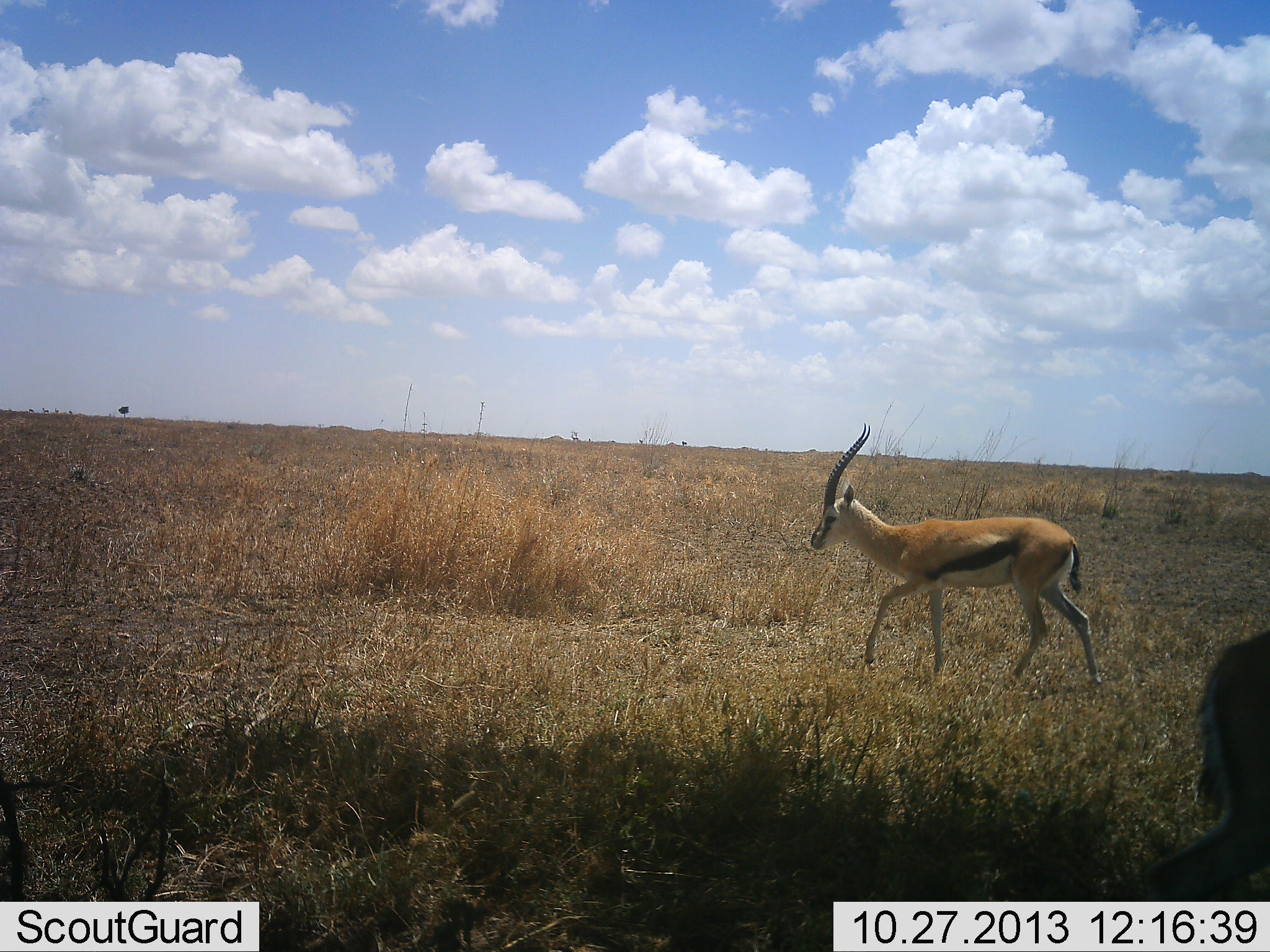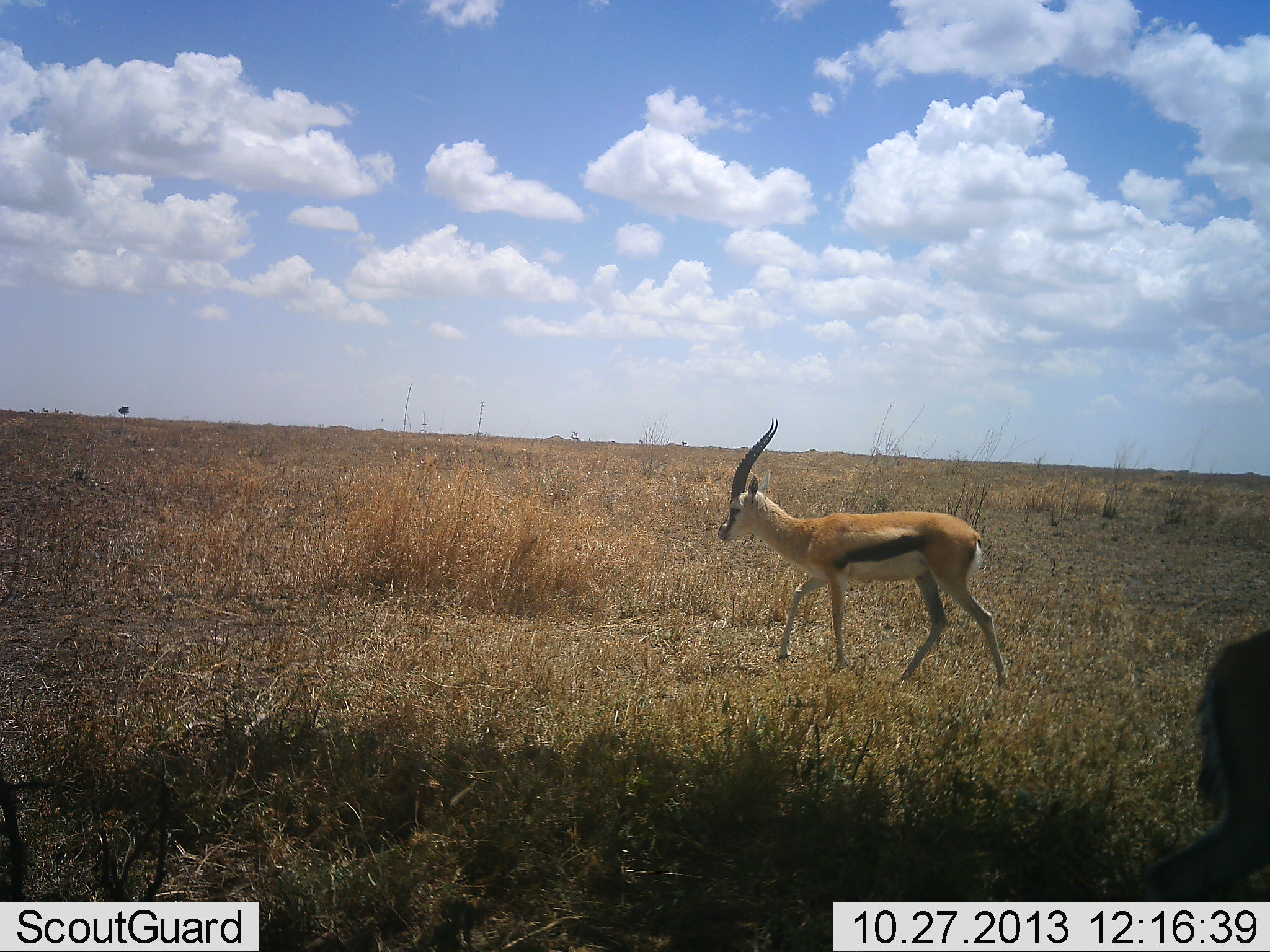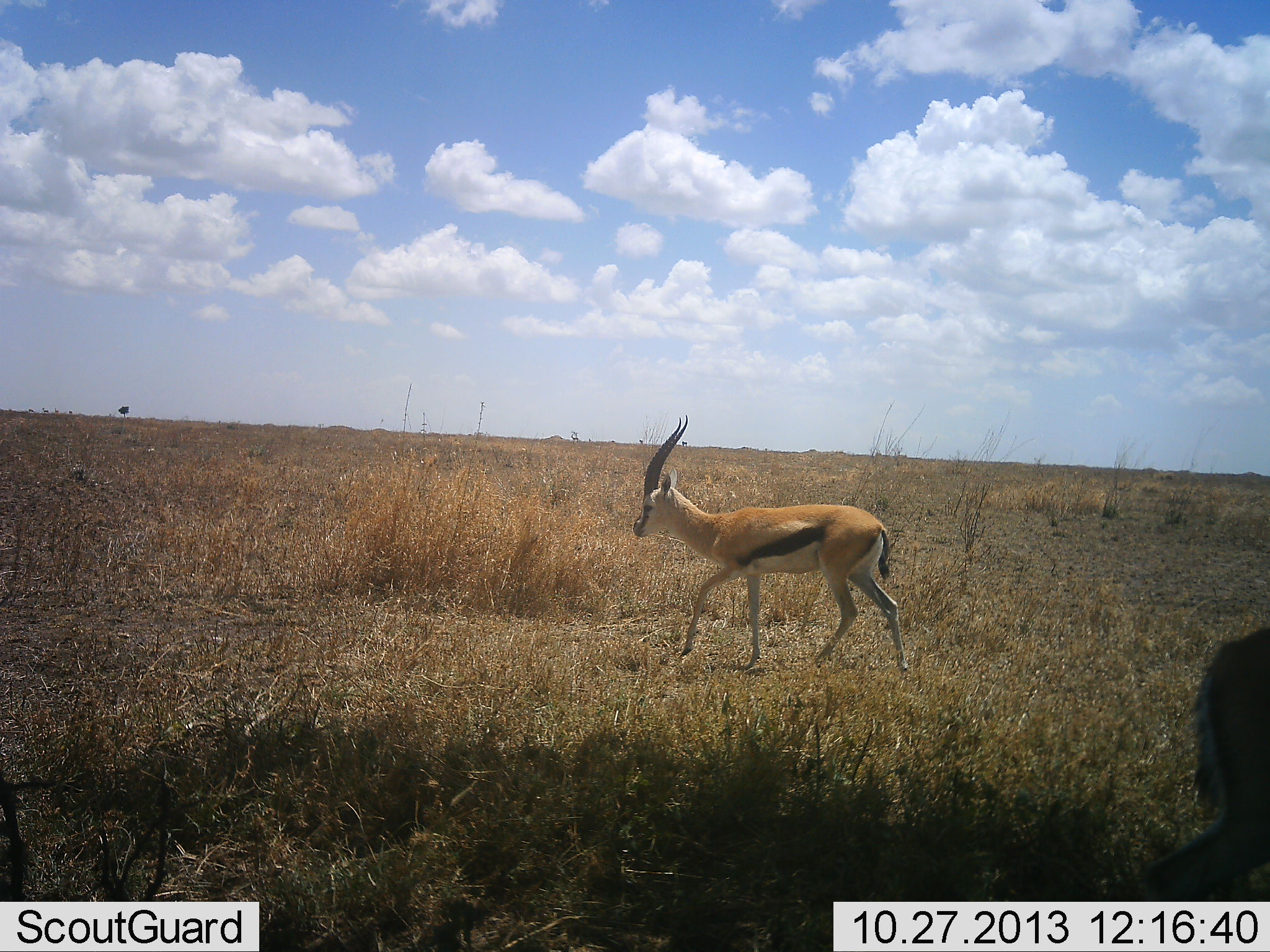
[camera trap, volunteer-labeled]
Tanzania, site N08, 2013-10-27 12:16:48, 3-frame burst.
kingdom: Animalia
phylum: Chordata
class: Mammalia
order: Artiodactyla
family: Bovidae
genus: Eudorcas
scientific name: Eudorcas thomsonii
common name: thomson's gazelle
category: gazellethomsons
Gazellethomsons (thomson's gazelle) (Eudorcas thomsonii), count 2. Behavior (volunteer vote fractions): standing 70%, resting 0%, moving 90%, interacting 0%. Young present (vote fraction): 0%. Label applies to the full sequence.